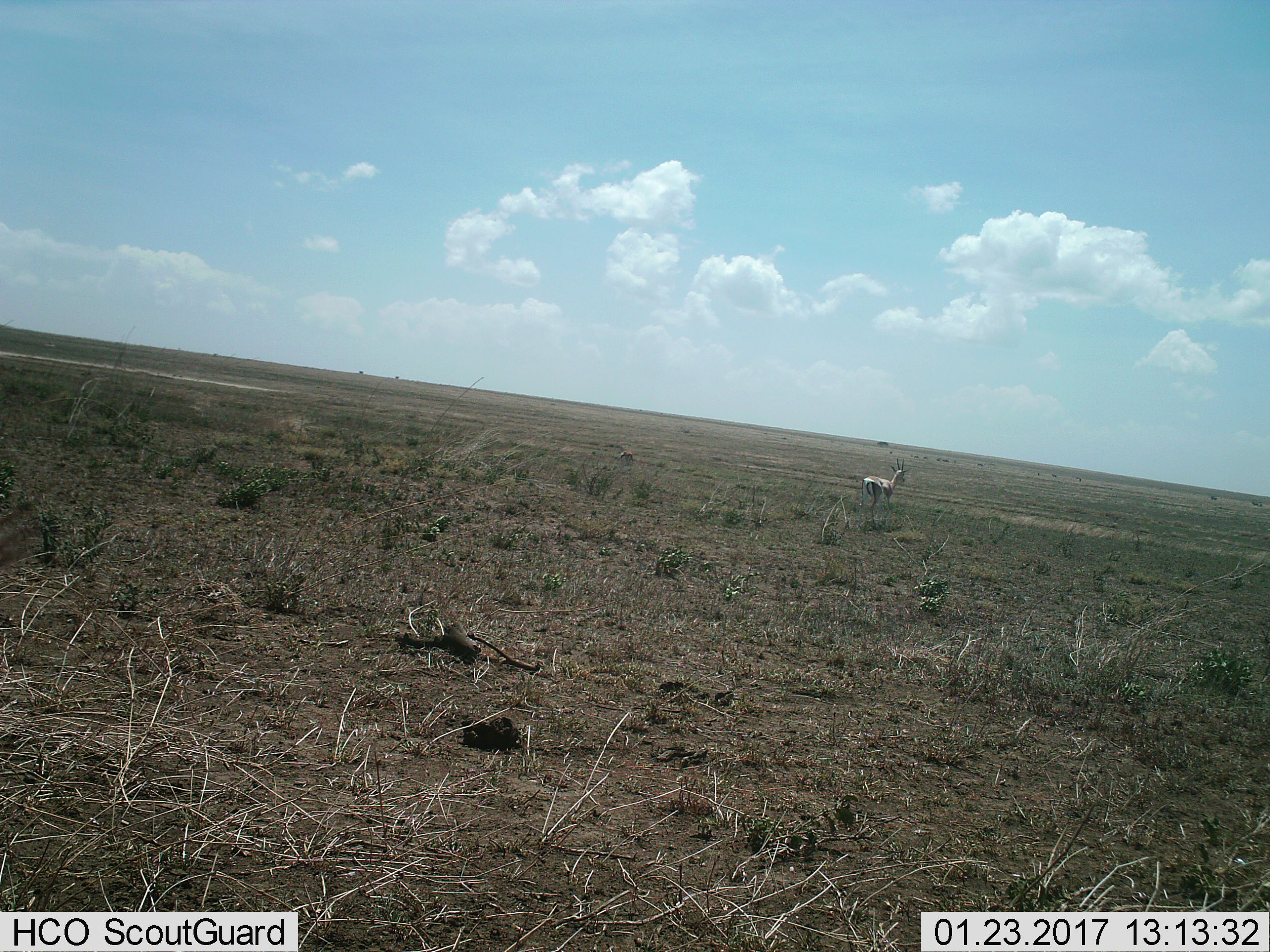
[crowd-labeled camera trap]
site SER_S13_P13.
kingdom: Animalia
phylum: Chordata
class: Mammalia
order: Artiodactyla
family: Bovidae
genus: Nanger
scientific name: Nanger granti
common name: grant's gazelle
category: gazellegrants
Gazellegrants (grant's gazelle) (Nanger granti), count 1. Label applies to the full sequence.